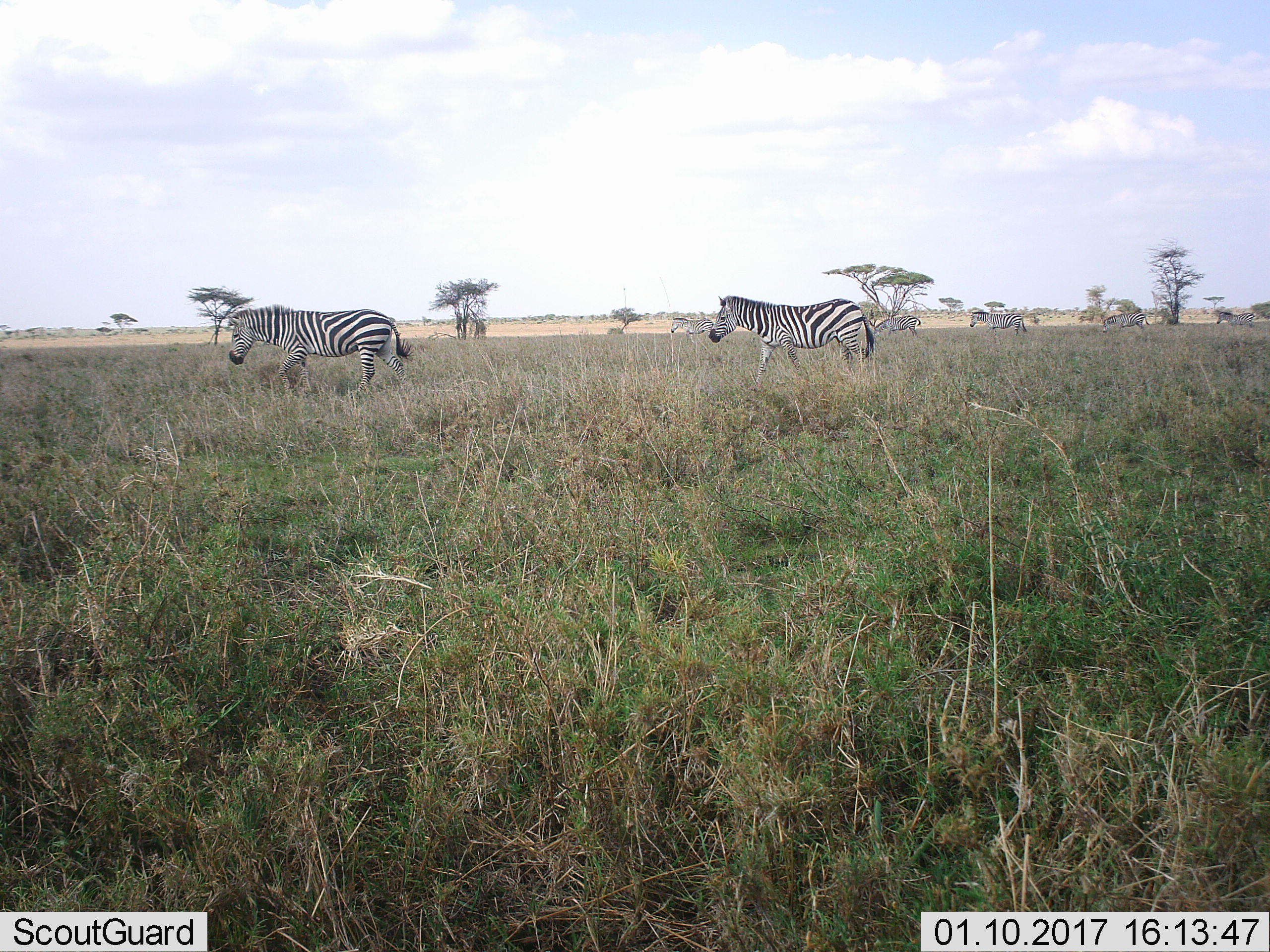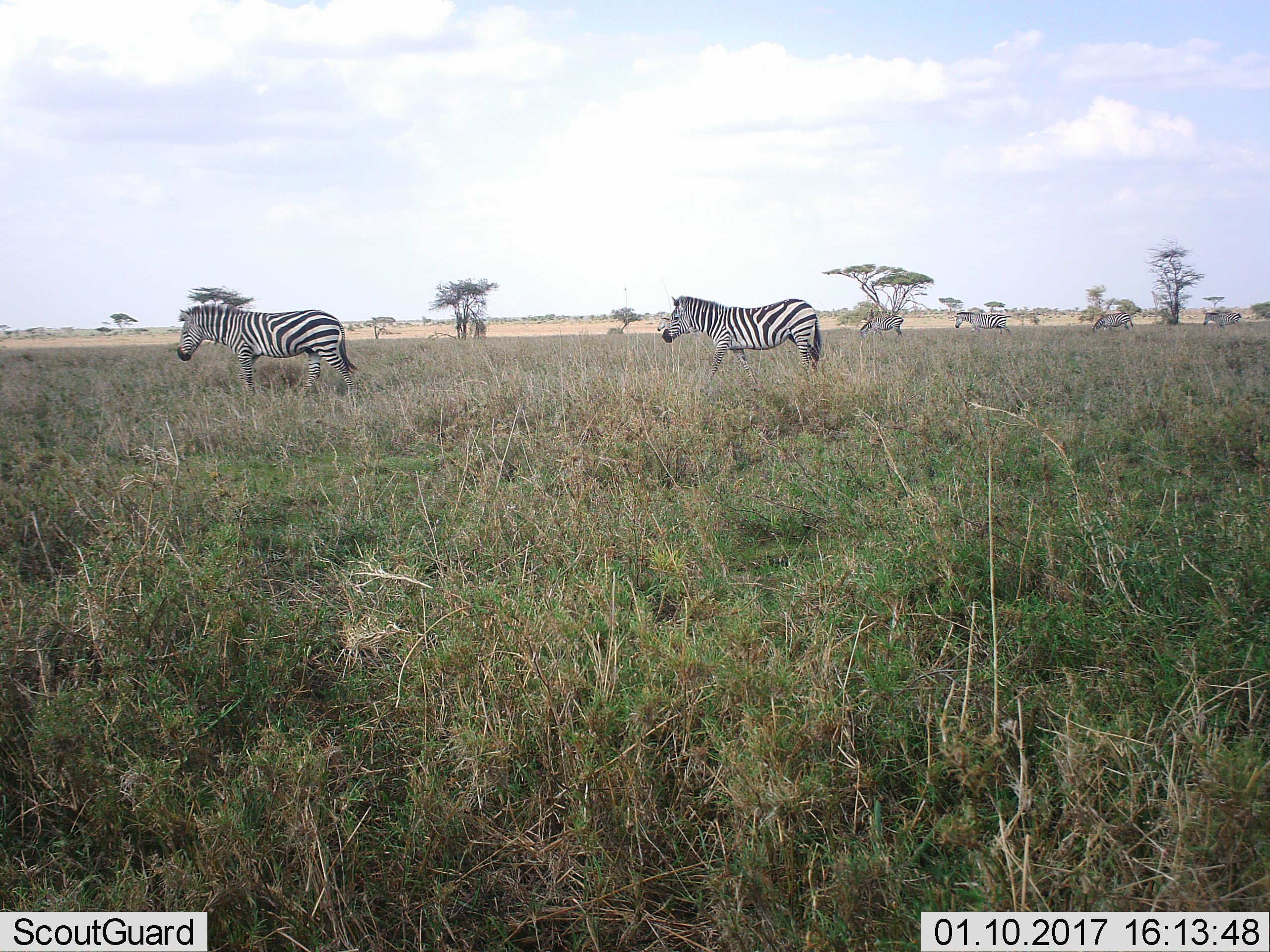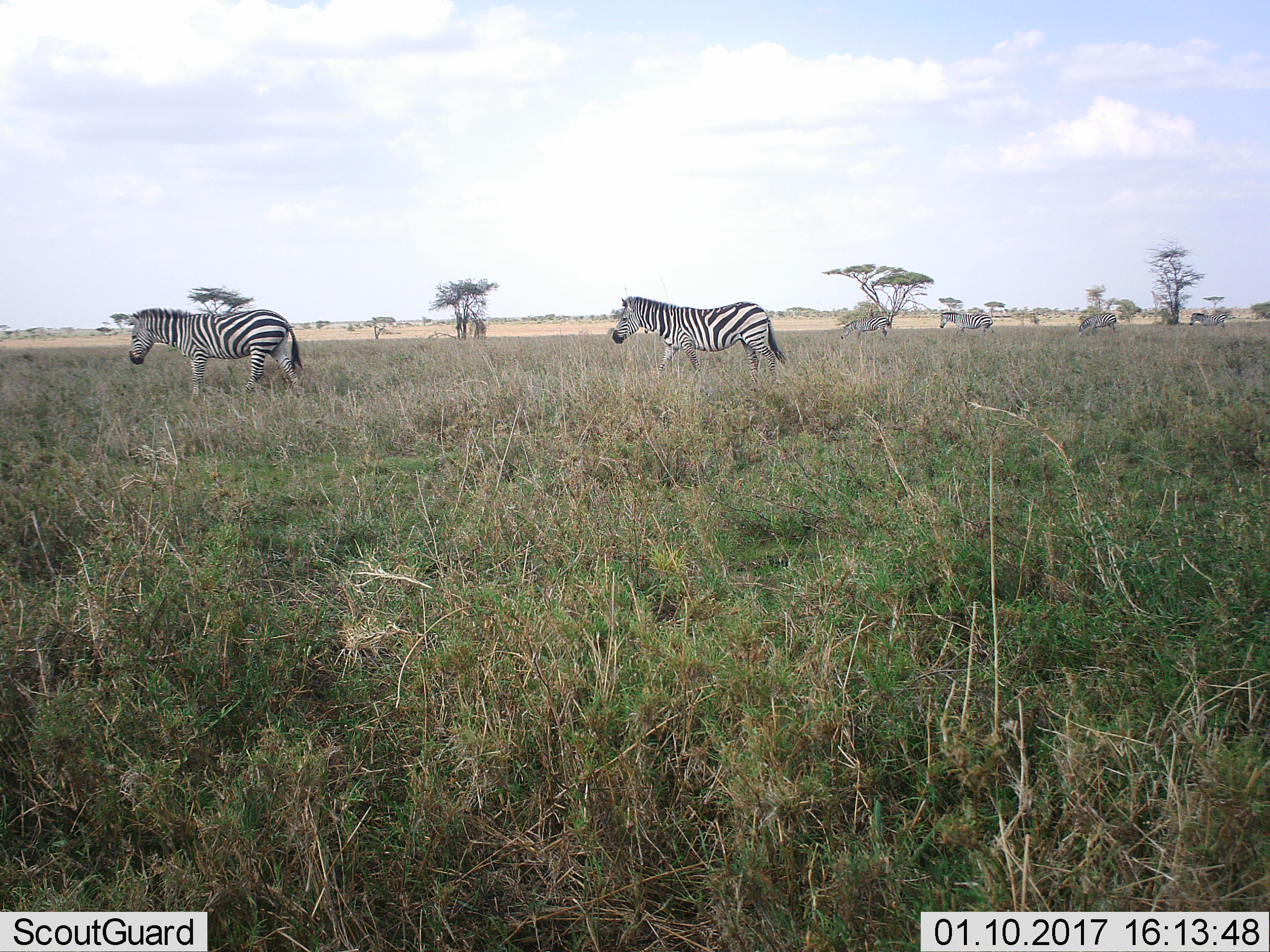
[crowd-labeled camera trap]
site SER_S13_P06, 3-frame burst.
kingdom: Animalia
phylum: Chordata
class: Mammalia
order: Perissodactyla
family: Equidae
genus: Equus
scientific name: Equus quagga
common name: plains zebra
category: zebraplains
Zebraplains (plains zebra) (Equus quagga), count 7. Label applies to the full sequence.